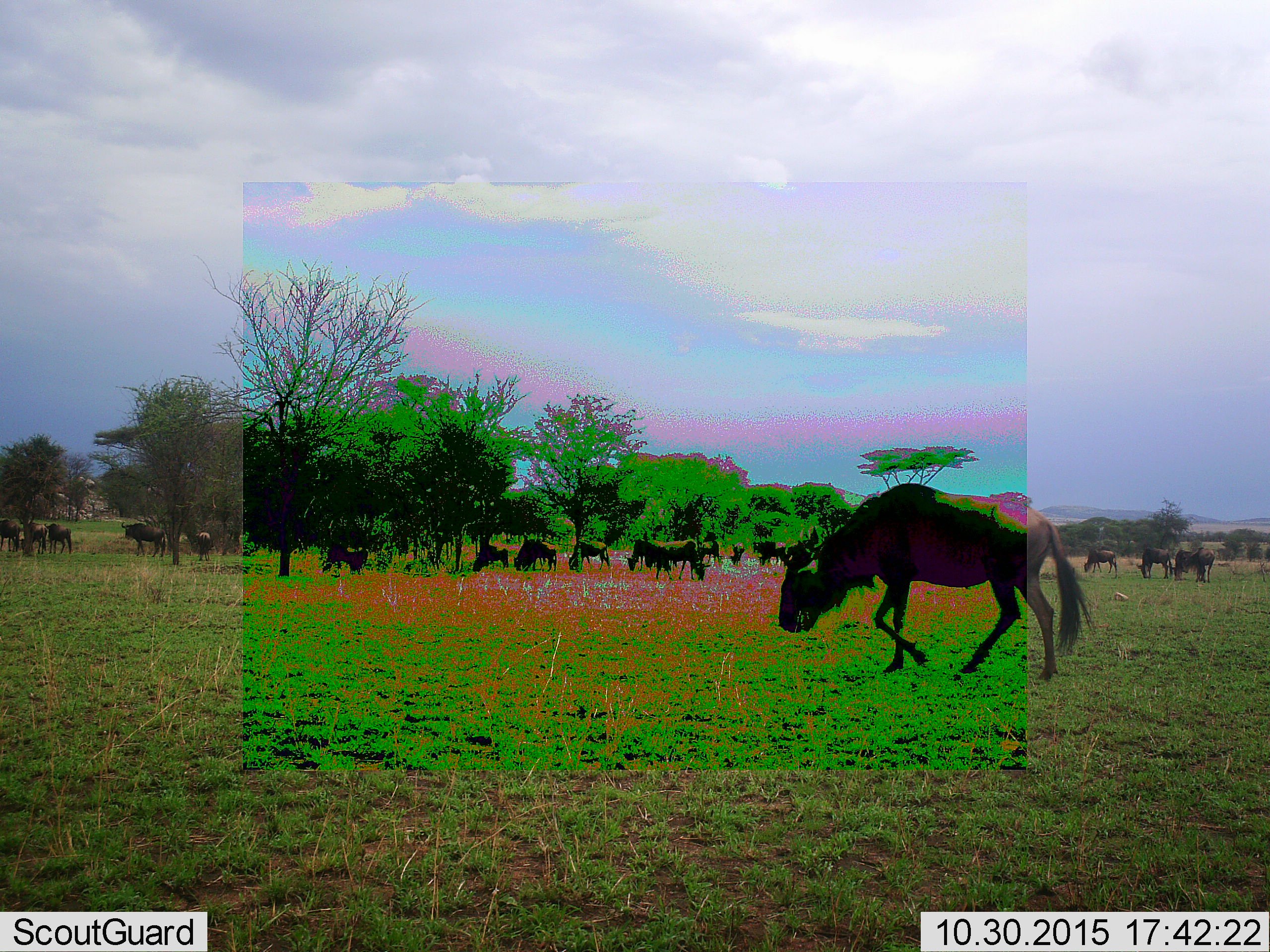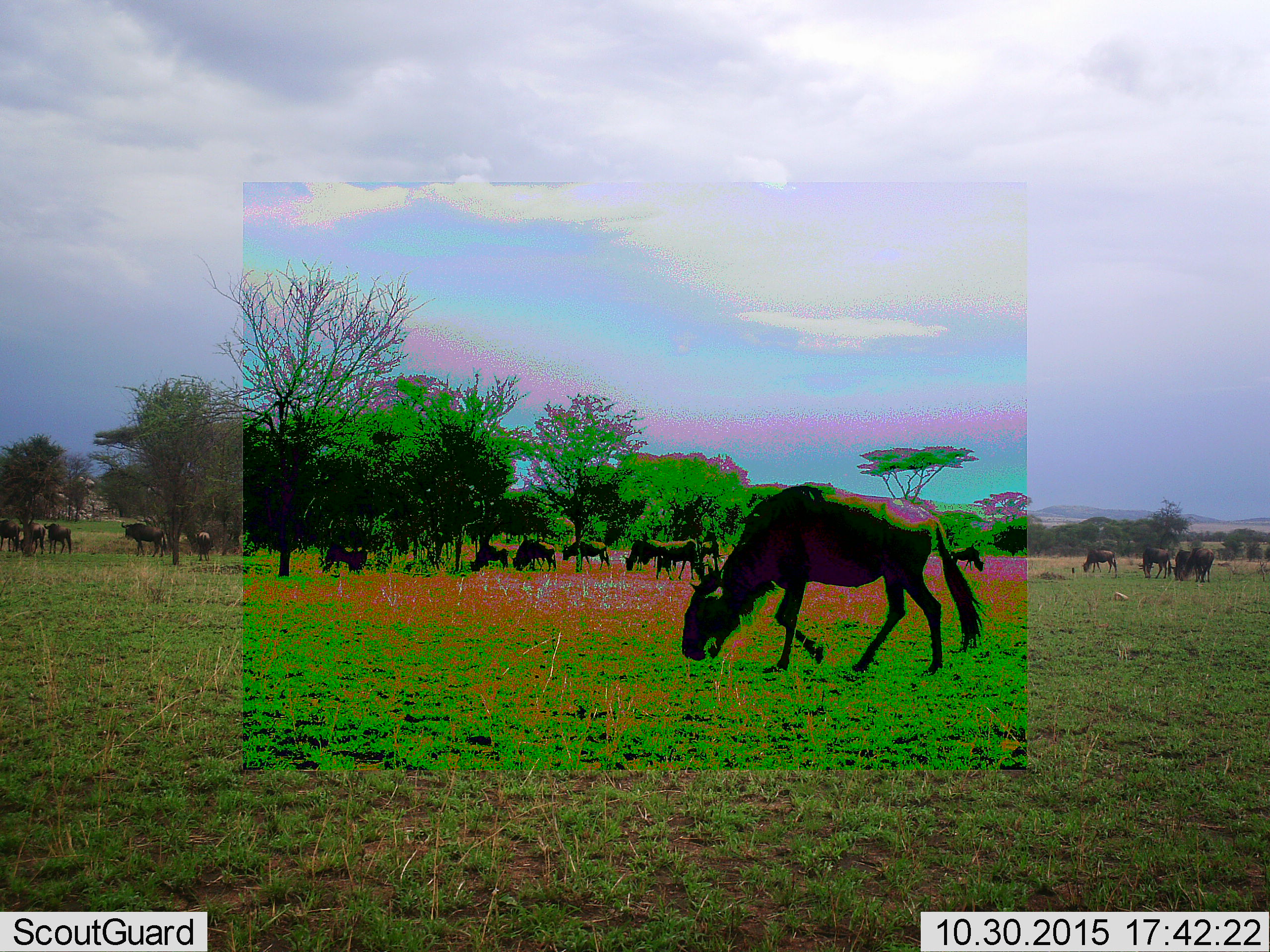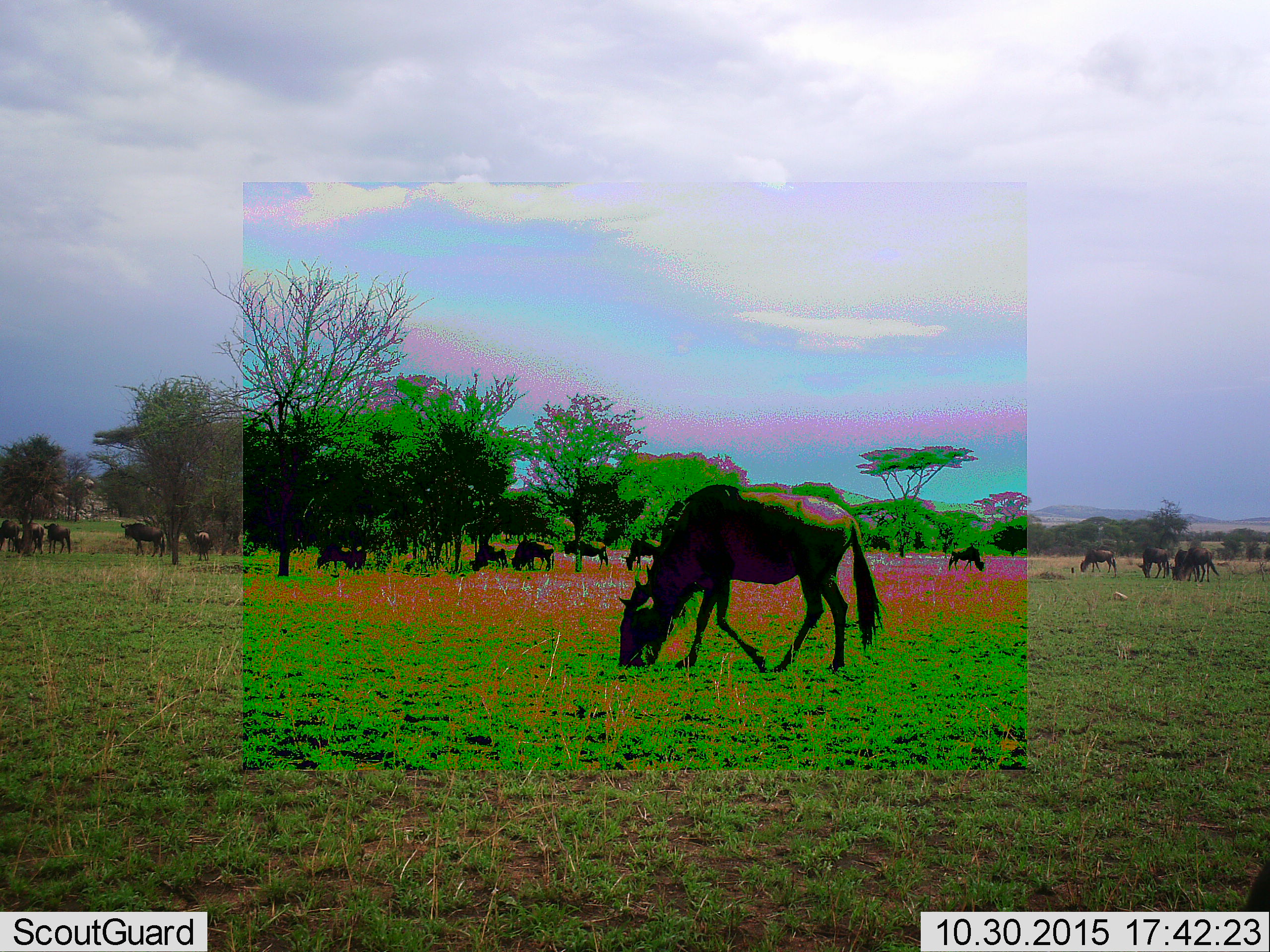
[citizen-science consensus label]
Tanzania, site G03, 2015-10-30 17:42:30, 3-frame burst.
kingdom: Animalia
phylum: Chordata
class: Mammalia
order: Artiodactyla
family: Bovidae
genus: Connochaetes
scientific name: Connochaetes taurinus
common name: blue wildebeest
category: wildebeest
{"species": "wildebeest (blue wildebeest) (Connochaetes taurinus)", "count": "11-50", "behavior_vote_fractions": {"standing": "53%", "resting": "0%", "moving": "93%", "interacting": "7%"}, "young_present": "13%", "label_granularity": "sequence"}